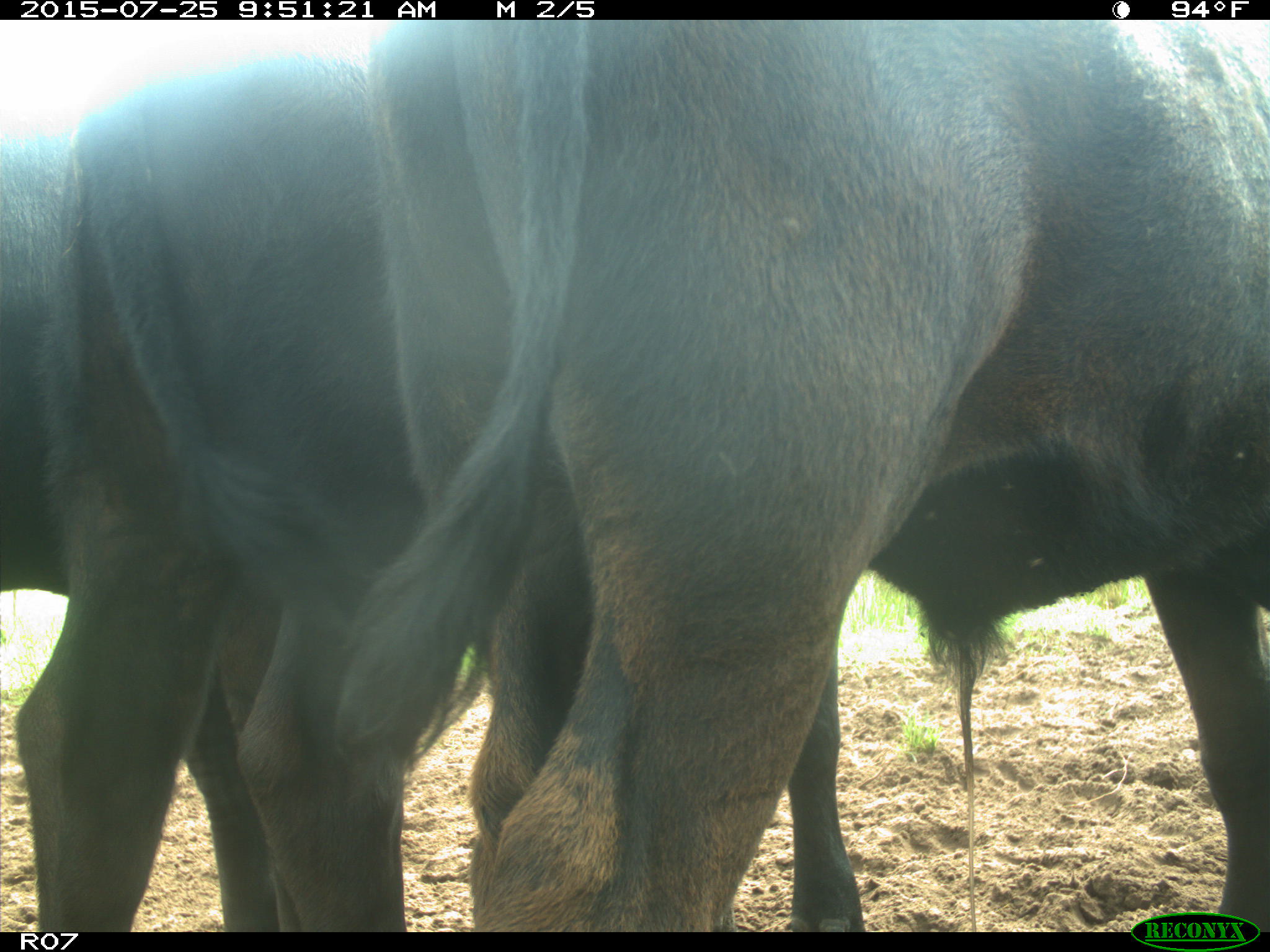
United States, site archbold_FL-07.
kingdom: Animalia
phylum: Chordata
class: Mammalia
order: Artiodactyla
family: Bovidae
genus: Bos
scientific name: Bos taurus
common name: domestic cow